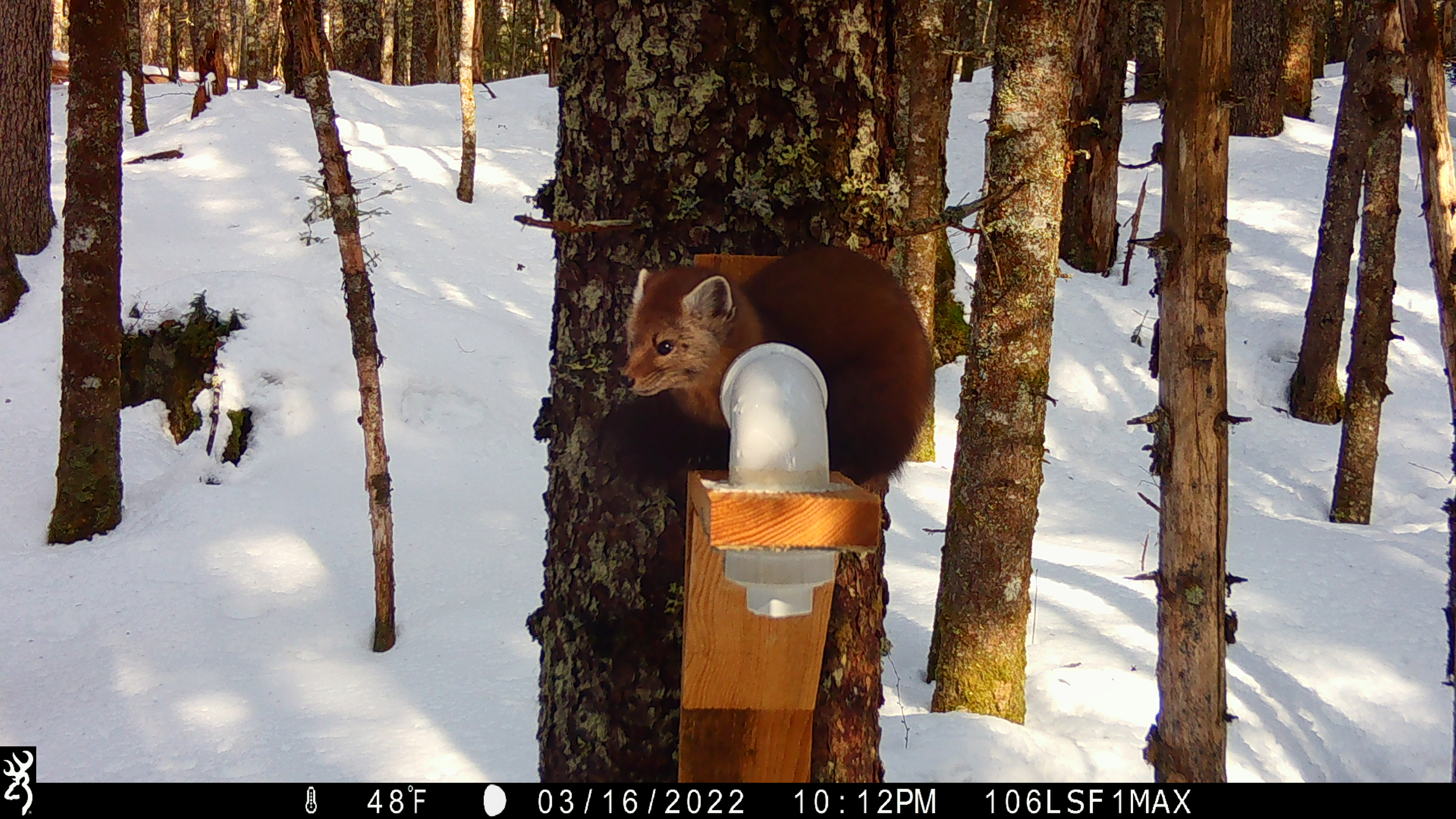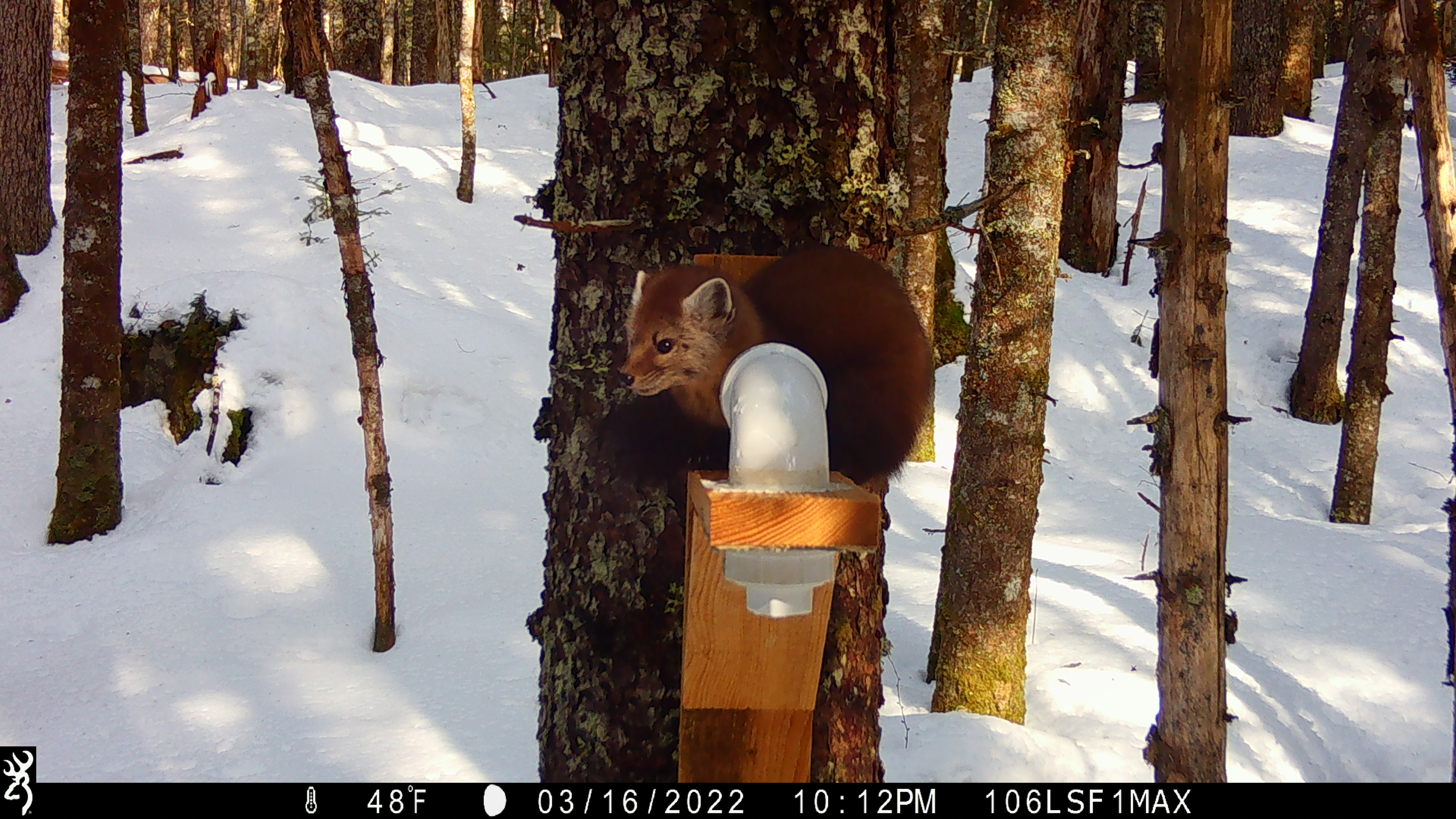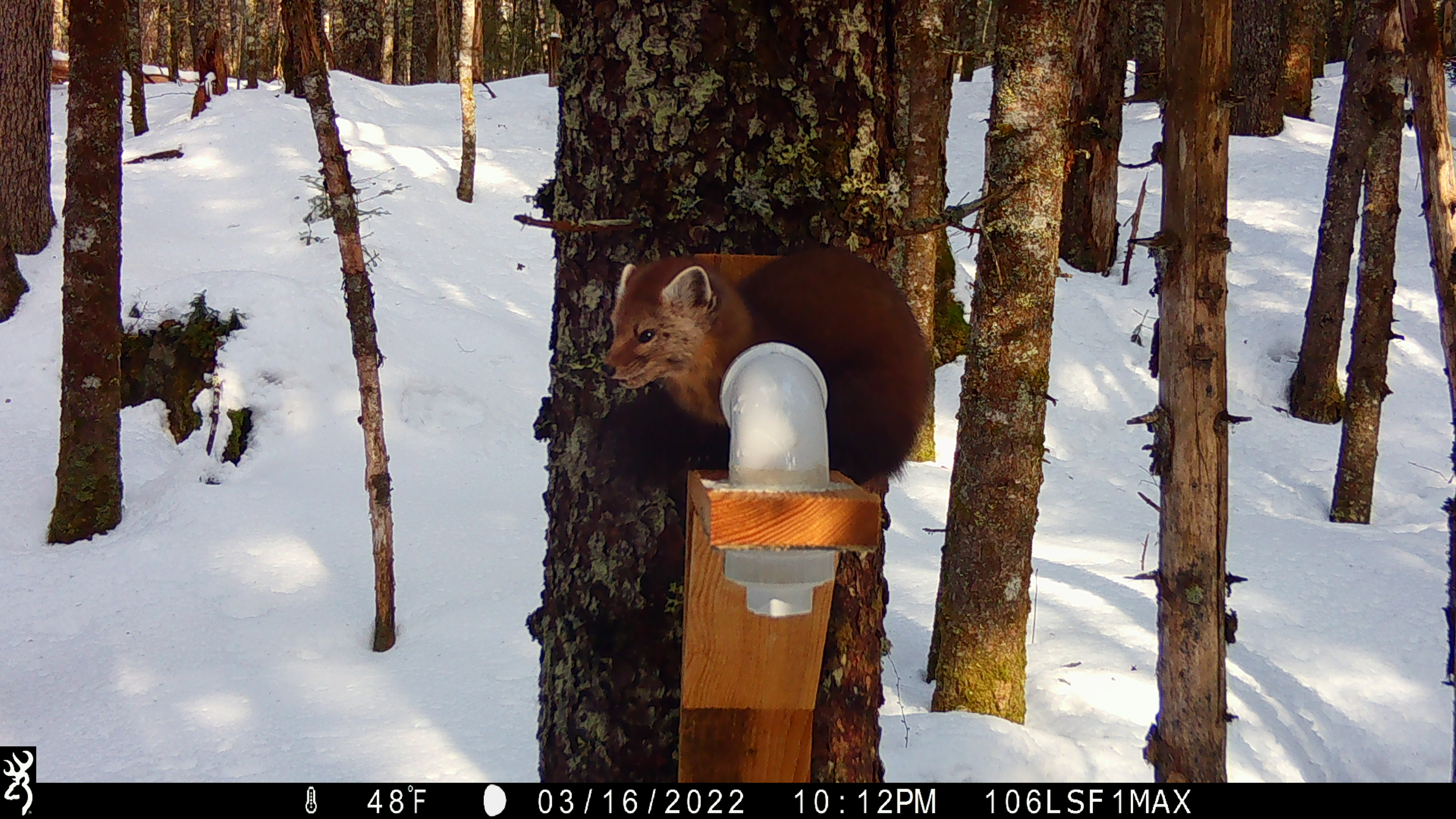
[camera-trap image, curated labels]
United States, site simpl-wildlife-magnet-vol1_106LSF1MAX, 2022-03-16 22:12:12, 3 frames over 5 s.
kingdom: Animalia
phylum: Chordata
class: Mammalia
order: Carnivora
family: Mustelidae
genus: Martes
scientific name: Martes americana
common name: american marten